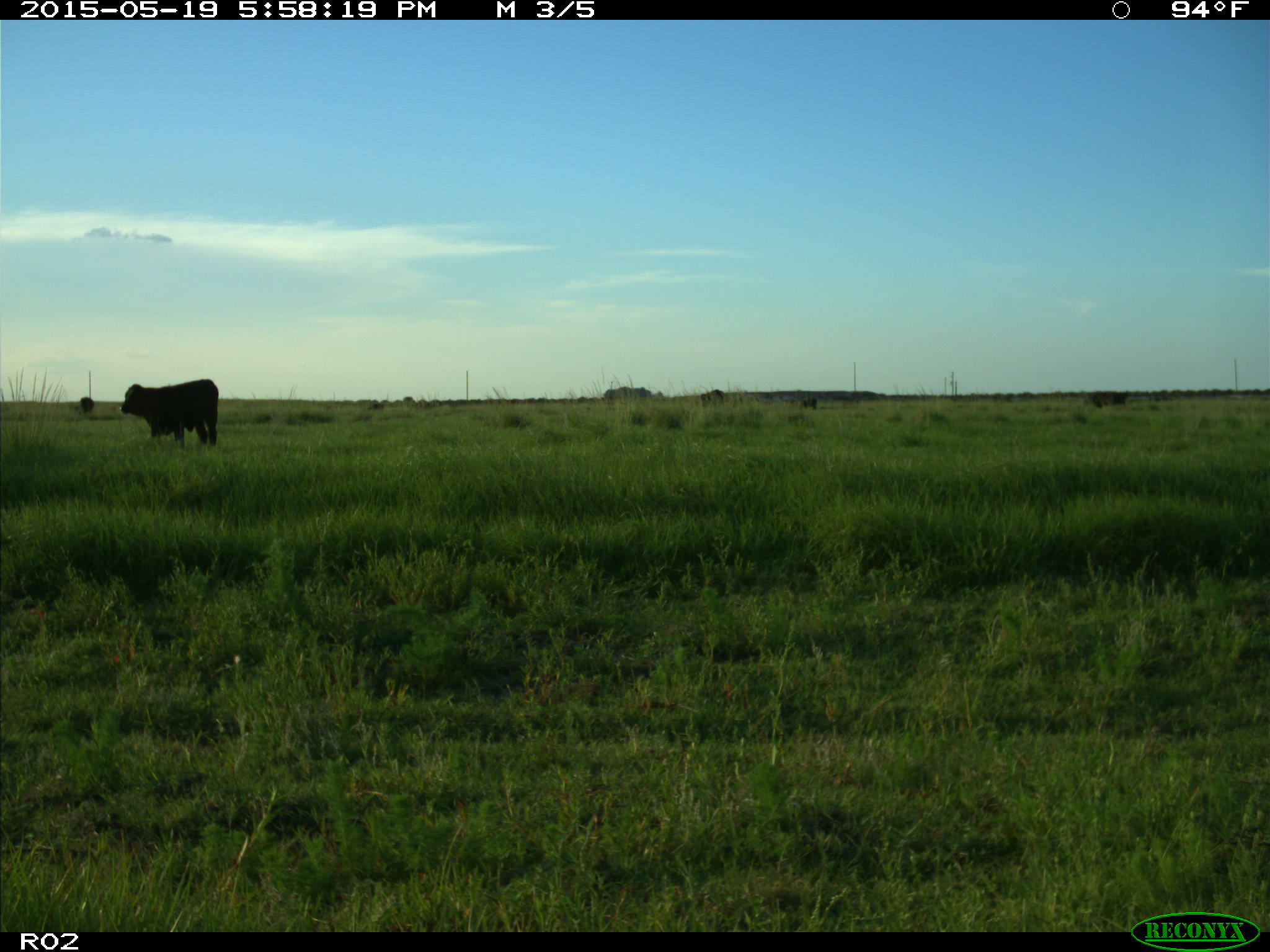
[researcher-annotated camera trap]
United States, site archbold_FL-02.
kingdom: Animalia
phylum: Chordata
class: Mammalia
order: Artiodactyla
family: Bovidae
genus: Bos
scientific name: Bos taurus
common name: domestic cow